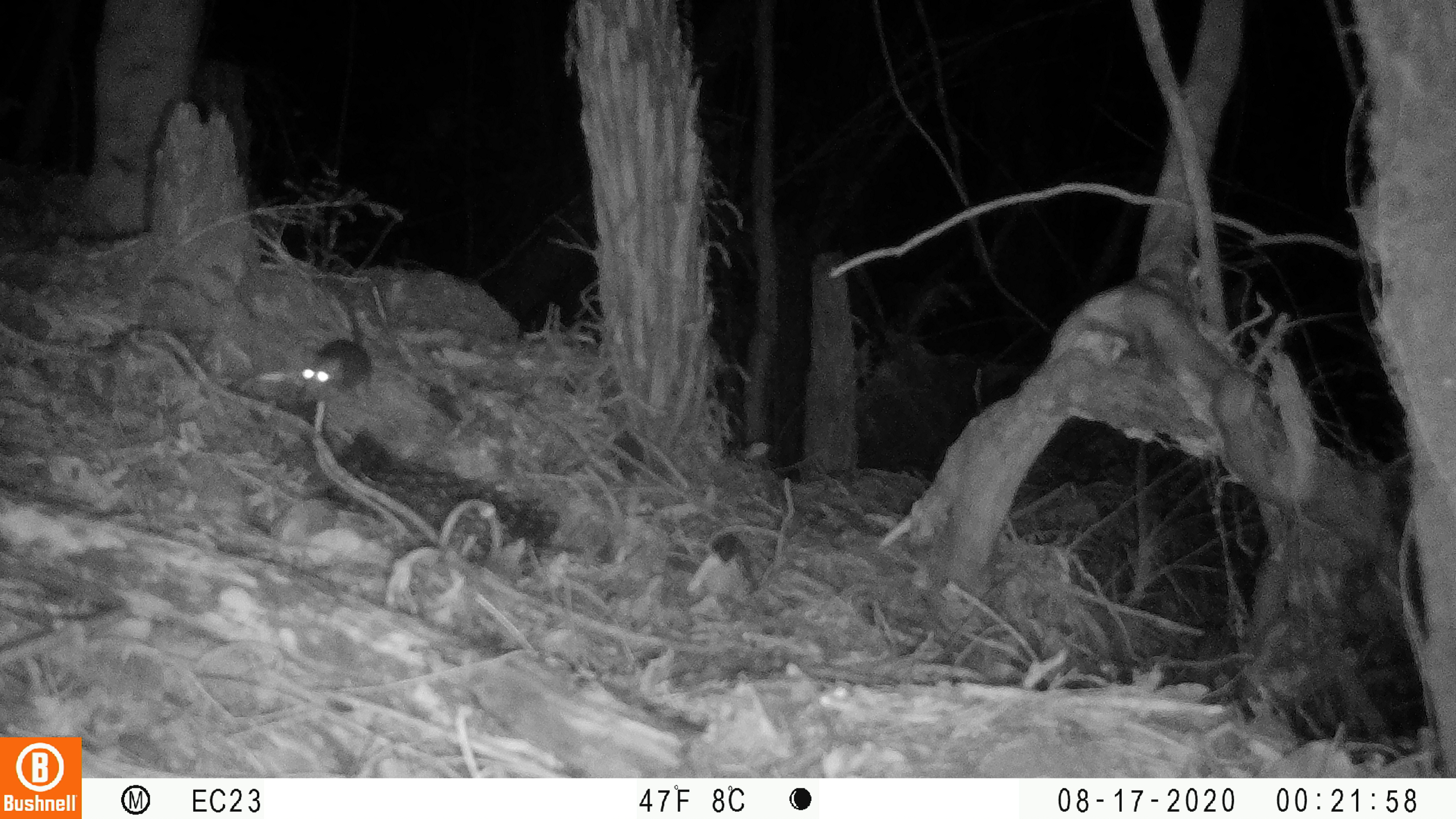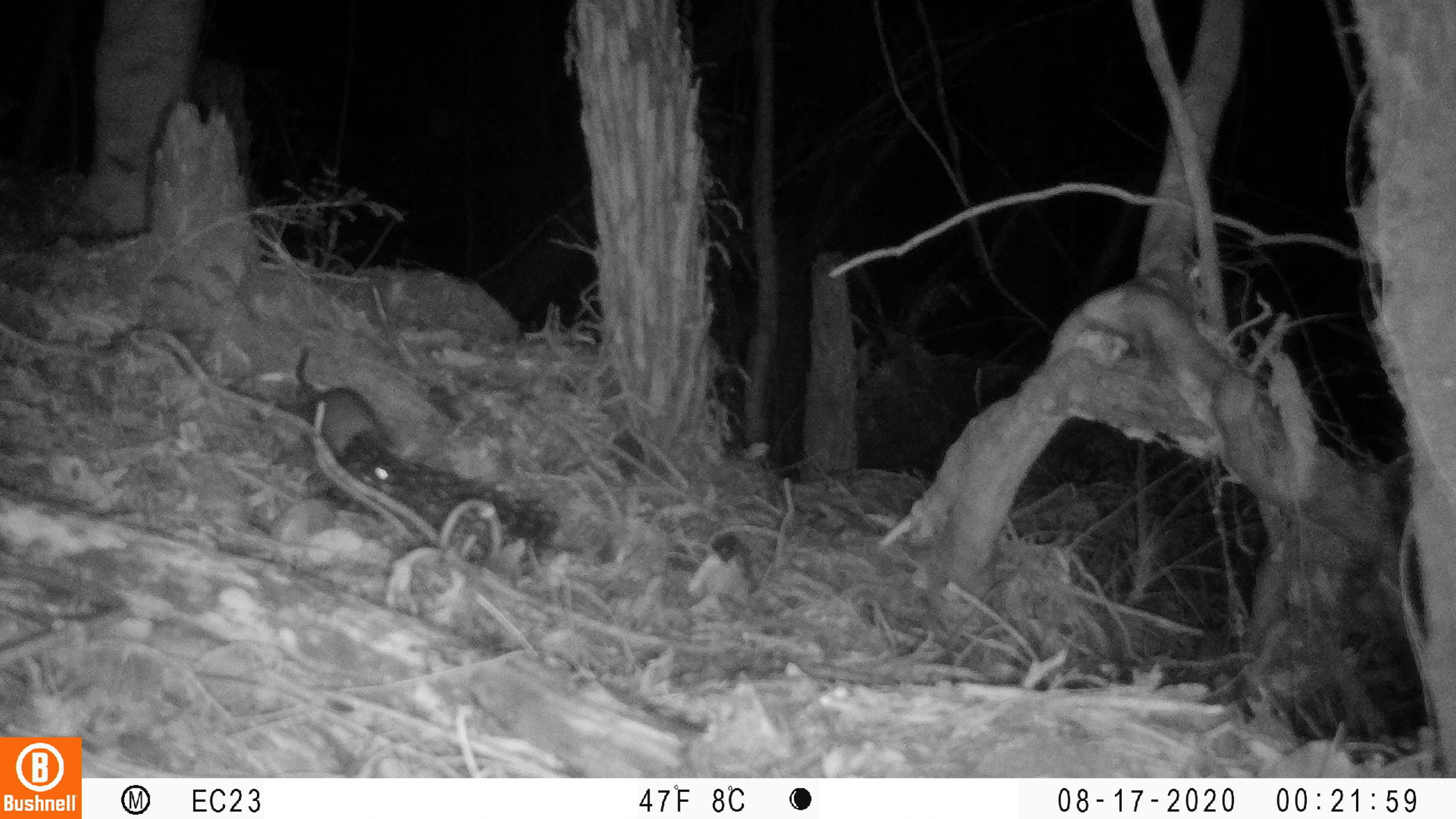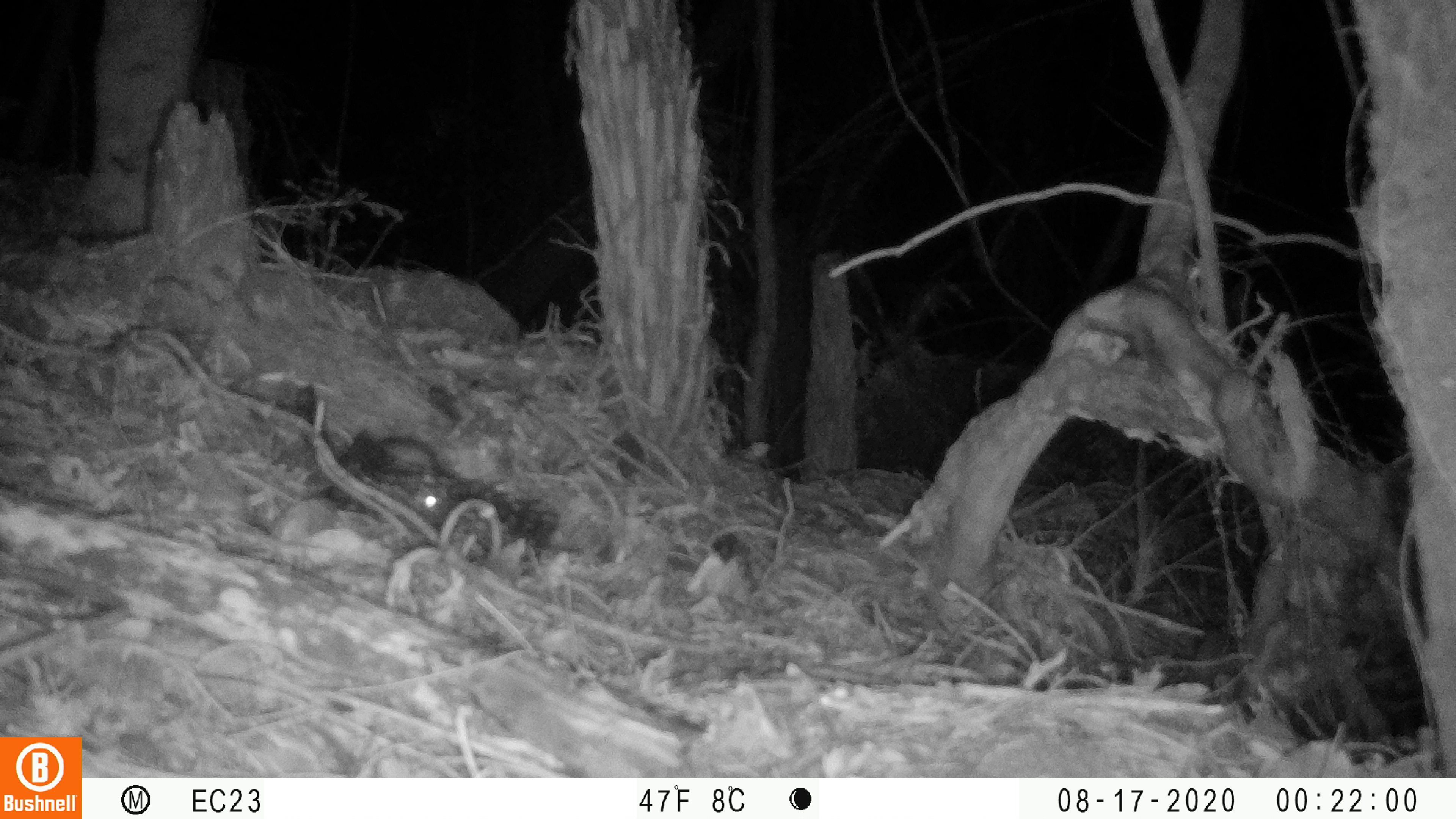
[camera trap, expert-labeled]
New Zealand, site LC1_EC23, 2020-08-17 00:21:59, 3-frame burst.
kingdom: Animalia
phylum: Chordata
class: Mammalia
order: Rodentia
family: Muridae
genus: Rattus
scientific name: Rattus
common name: rat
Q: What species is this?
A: Rat (Rattus).